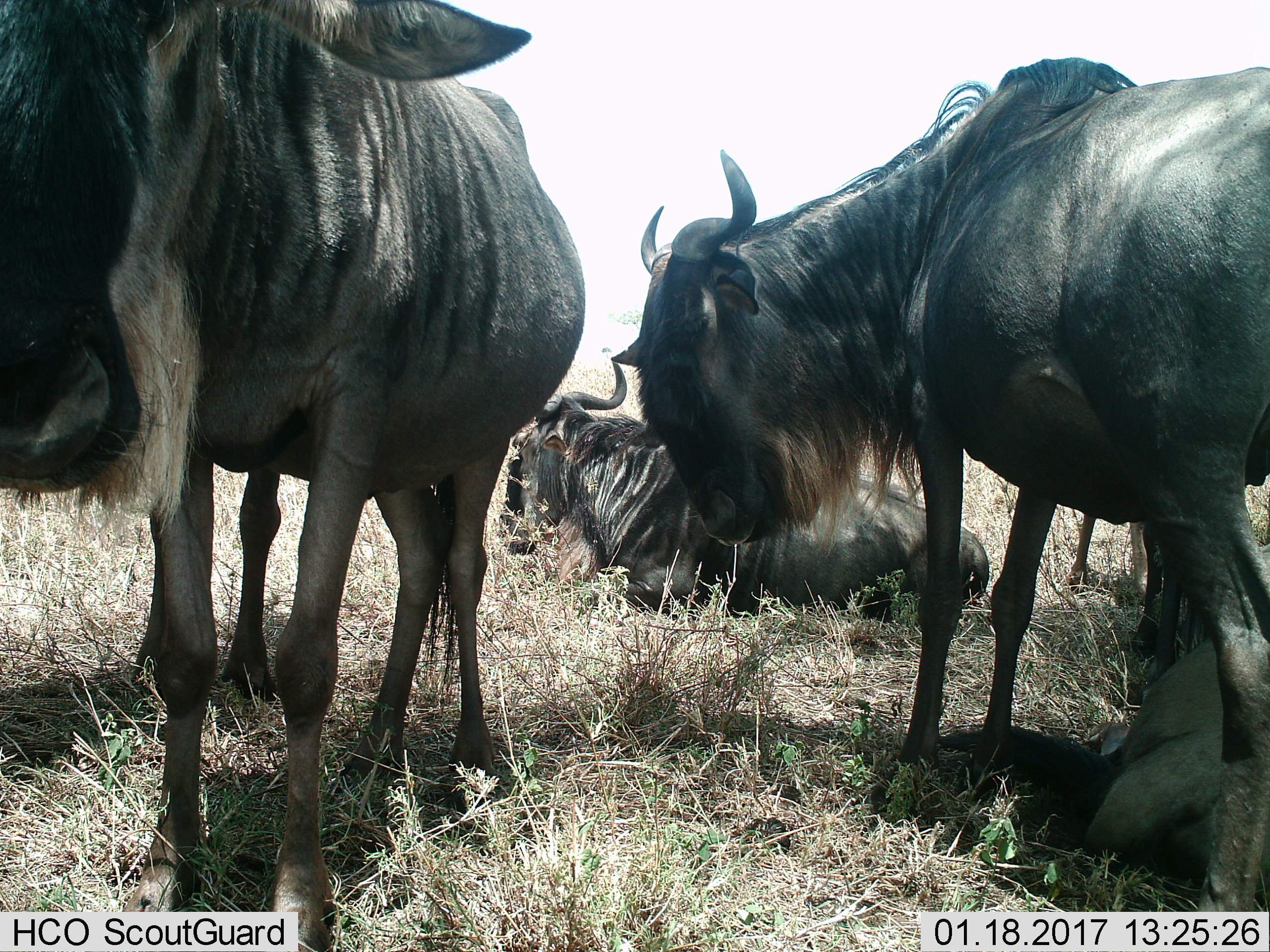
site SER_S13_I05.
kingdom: Animalia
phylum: Chordata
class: Mammalia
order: Artiodactyla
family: Bovidae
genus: Connochaetes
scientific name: Connochaetes taurinus taurinus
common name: blue wildebeest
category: wildebeestblue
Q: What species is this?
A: Wildebeestblue (blue wildebeest) (Connochaetes taurinus taurinus).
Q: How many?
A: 4.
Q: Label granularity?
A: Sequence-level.